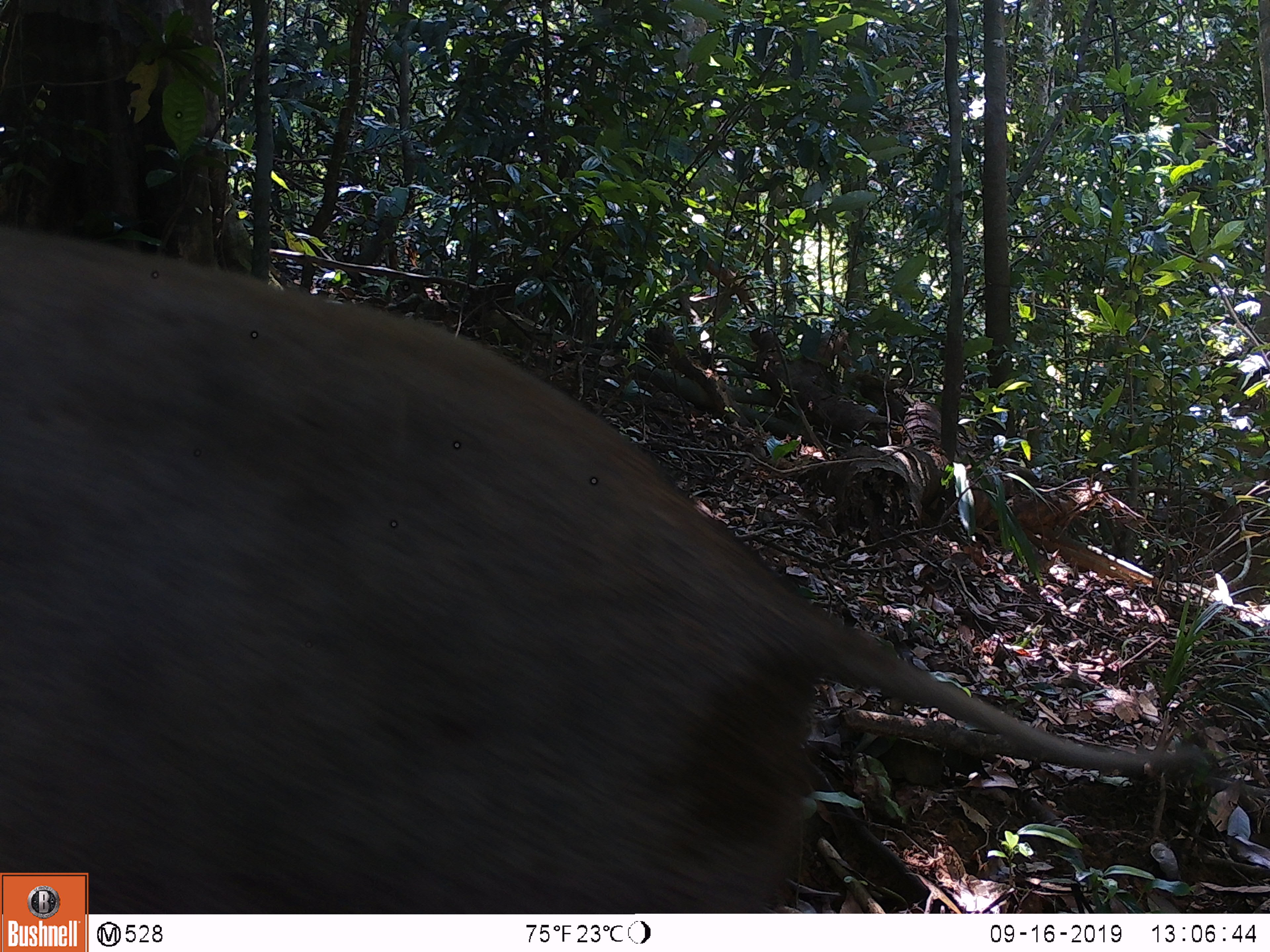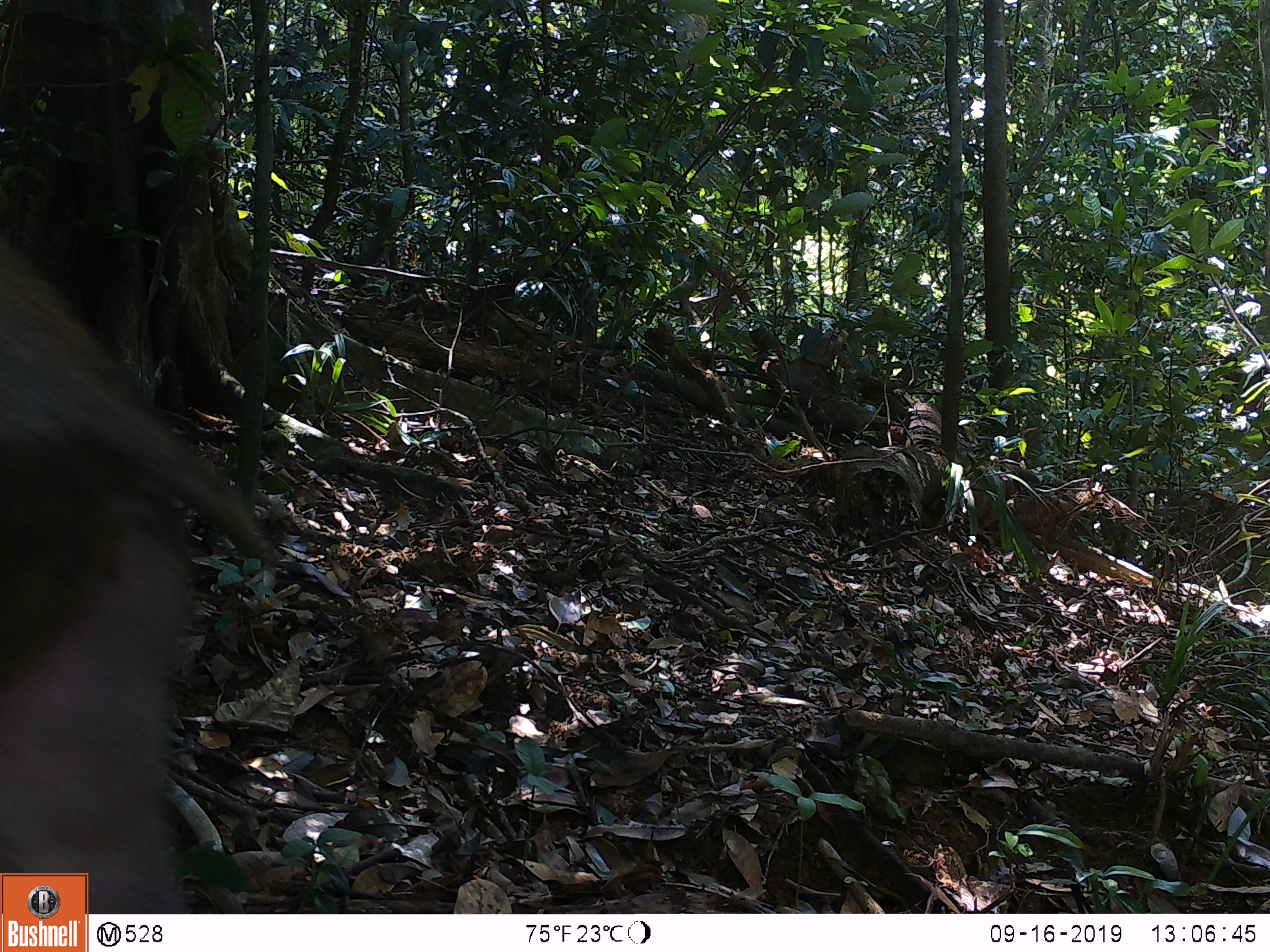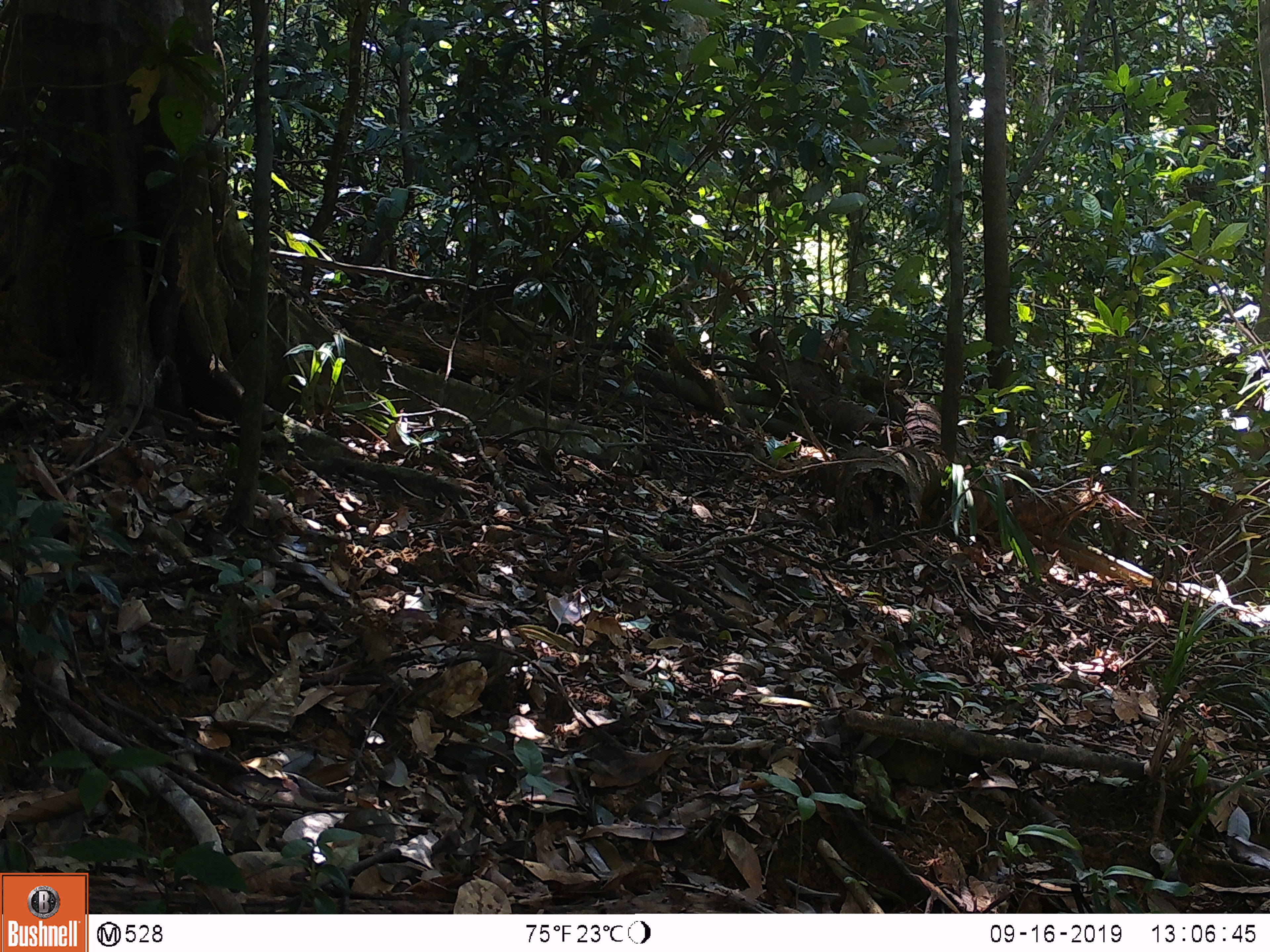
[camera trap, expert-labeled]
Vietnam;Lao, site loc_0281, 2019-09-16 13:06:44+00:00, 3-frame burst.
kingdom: Animalia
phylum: Chordata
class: Mammalia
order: Artiodactyla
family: Suidae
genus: Sus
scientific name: Sus scrofa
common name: eurasian wild pig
Eurasian wild pig (Sus scrofa). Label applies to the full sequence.